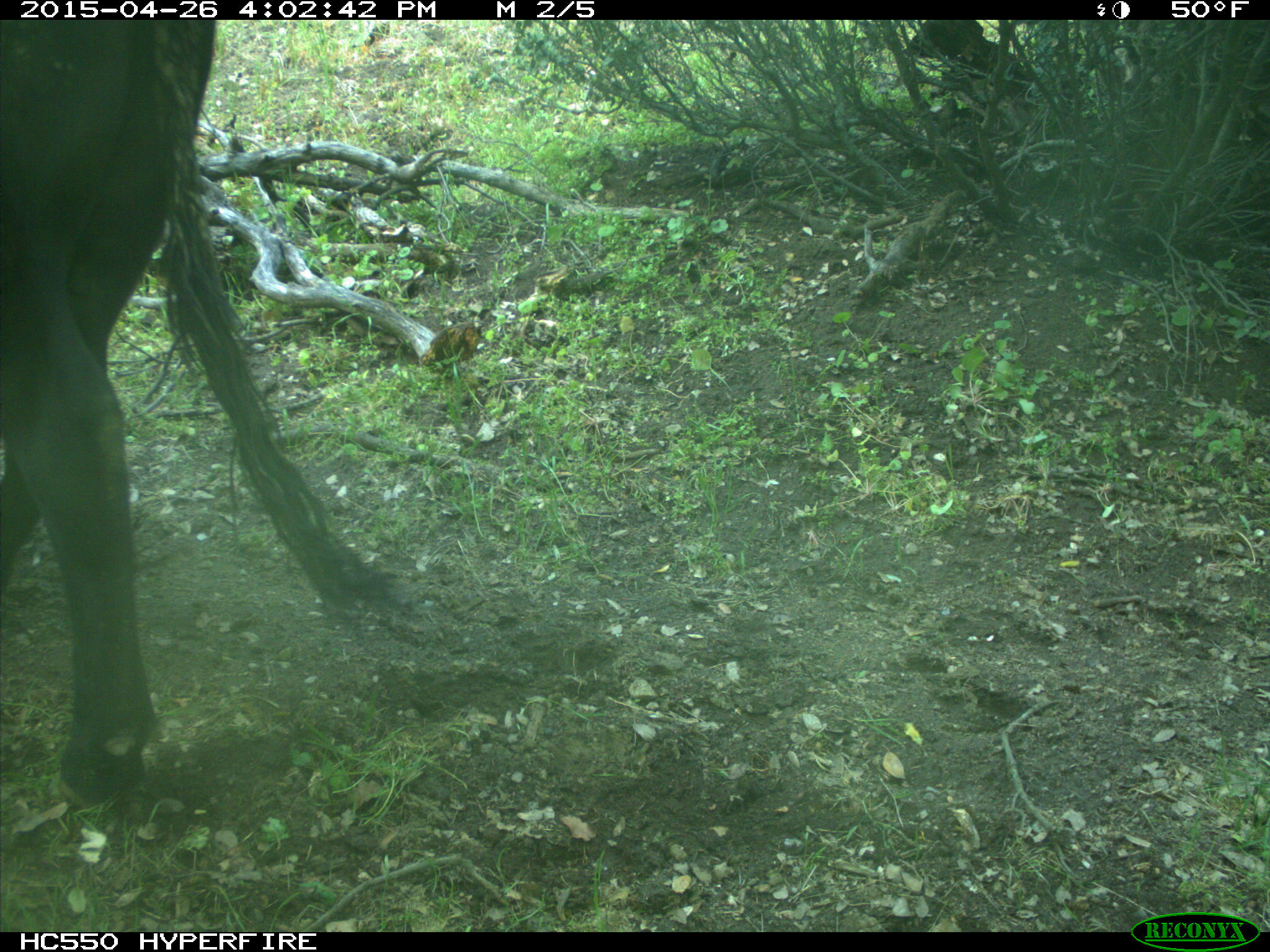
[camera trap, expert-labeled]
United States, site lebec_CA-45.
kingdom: Animalia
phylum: Chordata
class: Mammalia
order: Artiodactyla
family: Bovidae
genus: Bos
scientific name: Bos taurus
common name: domestic cow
Bos taurus (domestic cow).